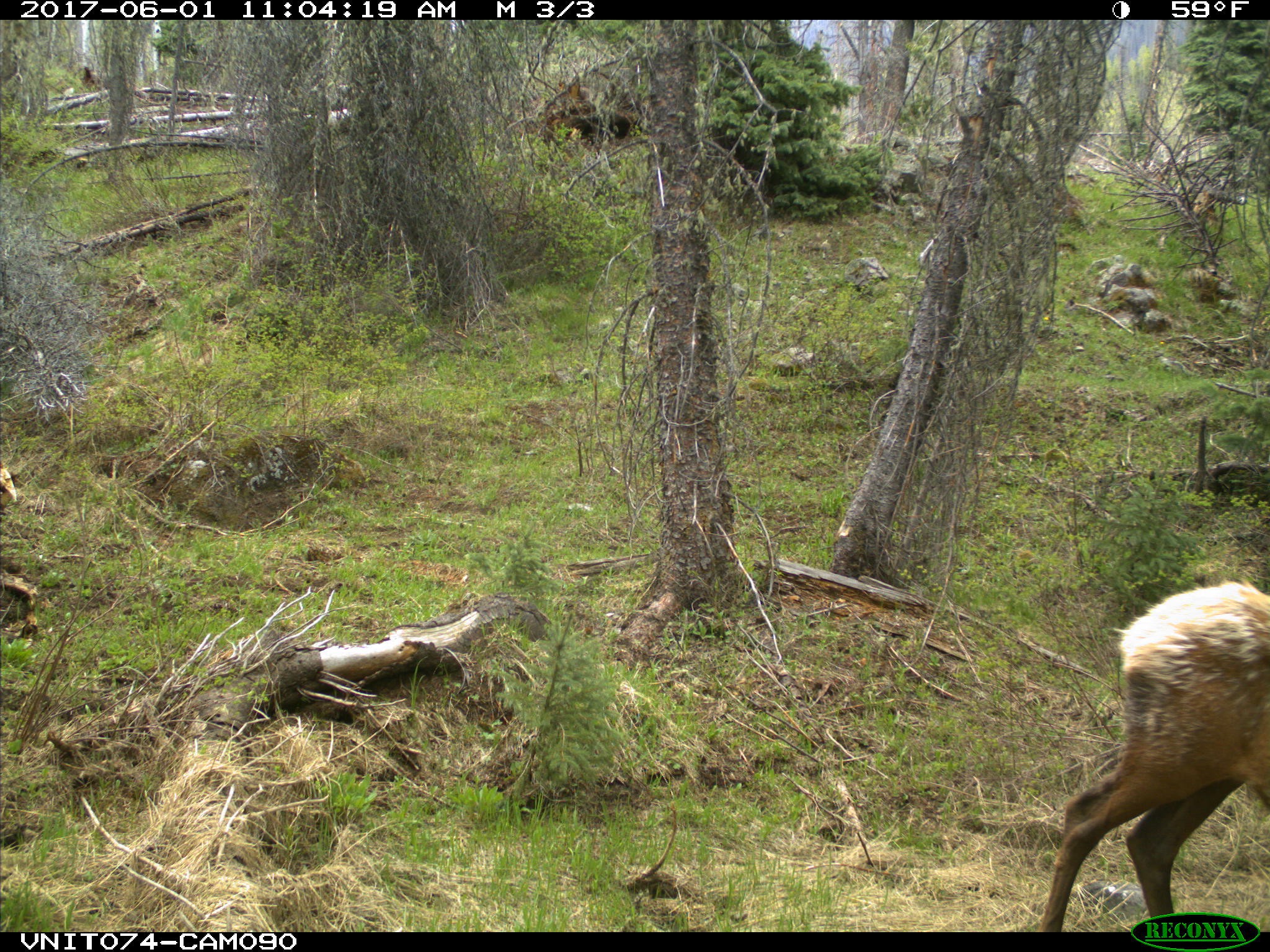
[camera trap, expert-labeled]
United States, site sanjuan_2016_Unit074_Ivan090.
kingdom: Animalia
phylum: Chordata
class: Mammalia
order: Artiodactyla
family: Cervidae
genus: Cervus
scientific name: Cervus elaphus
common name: red deer